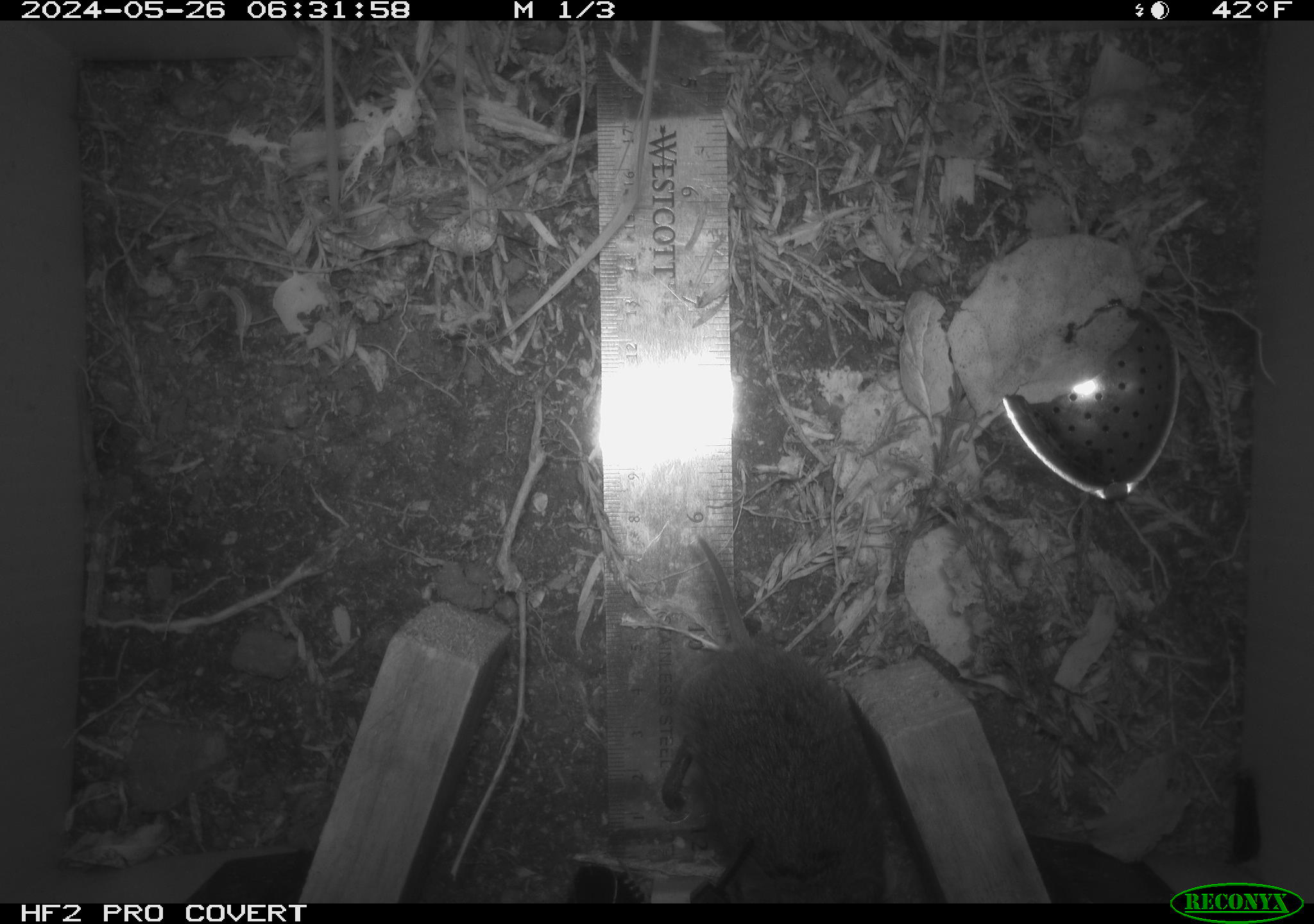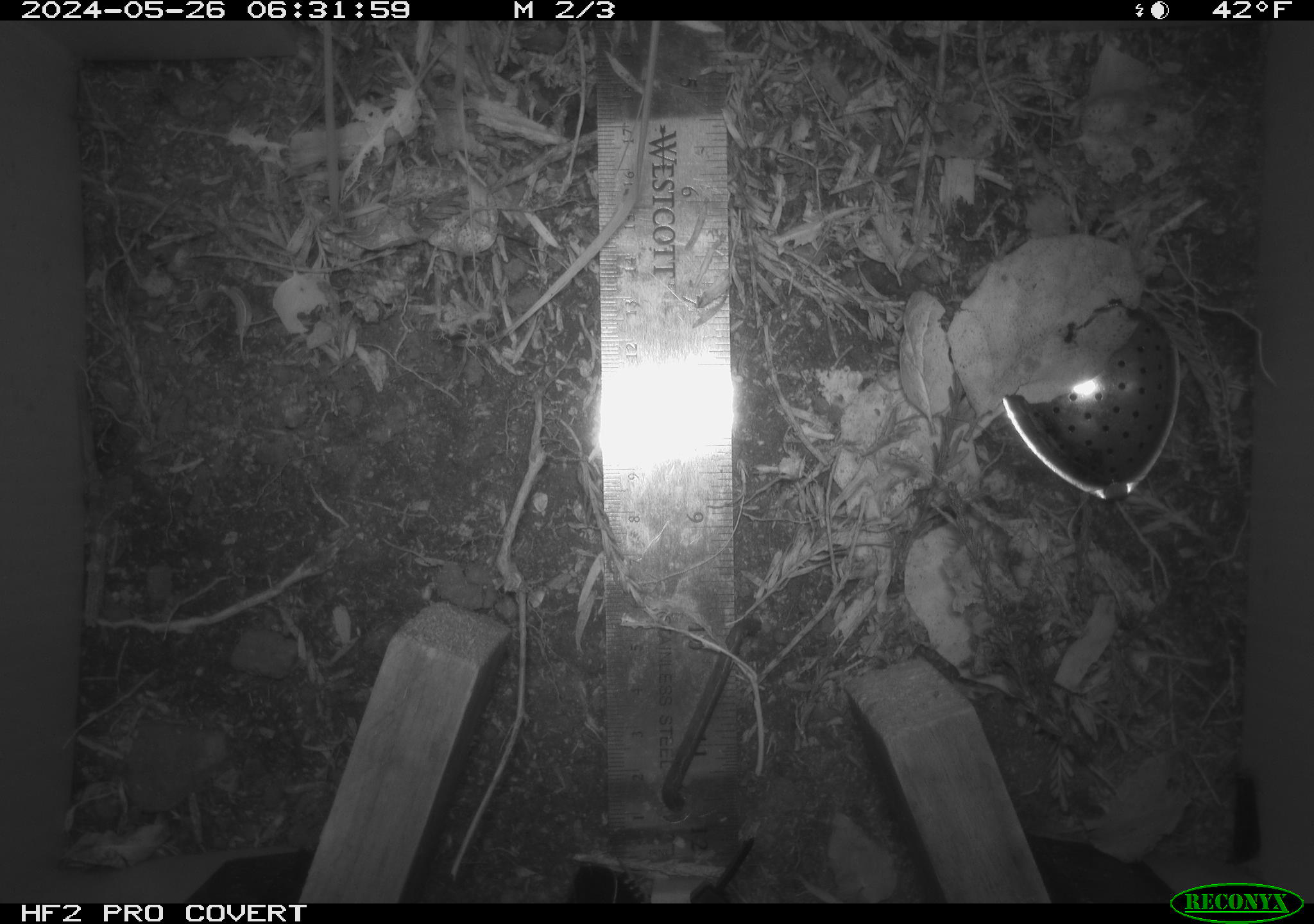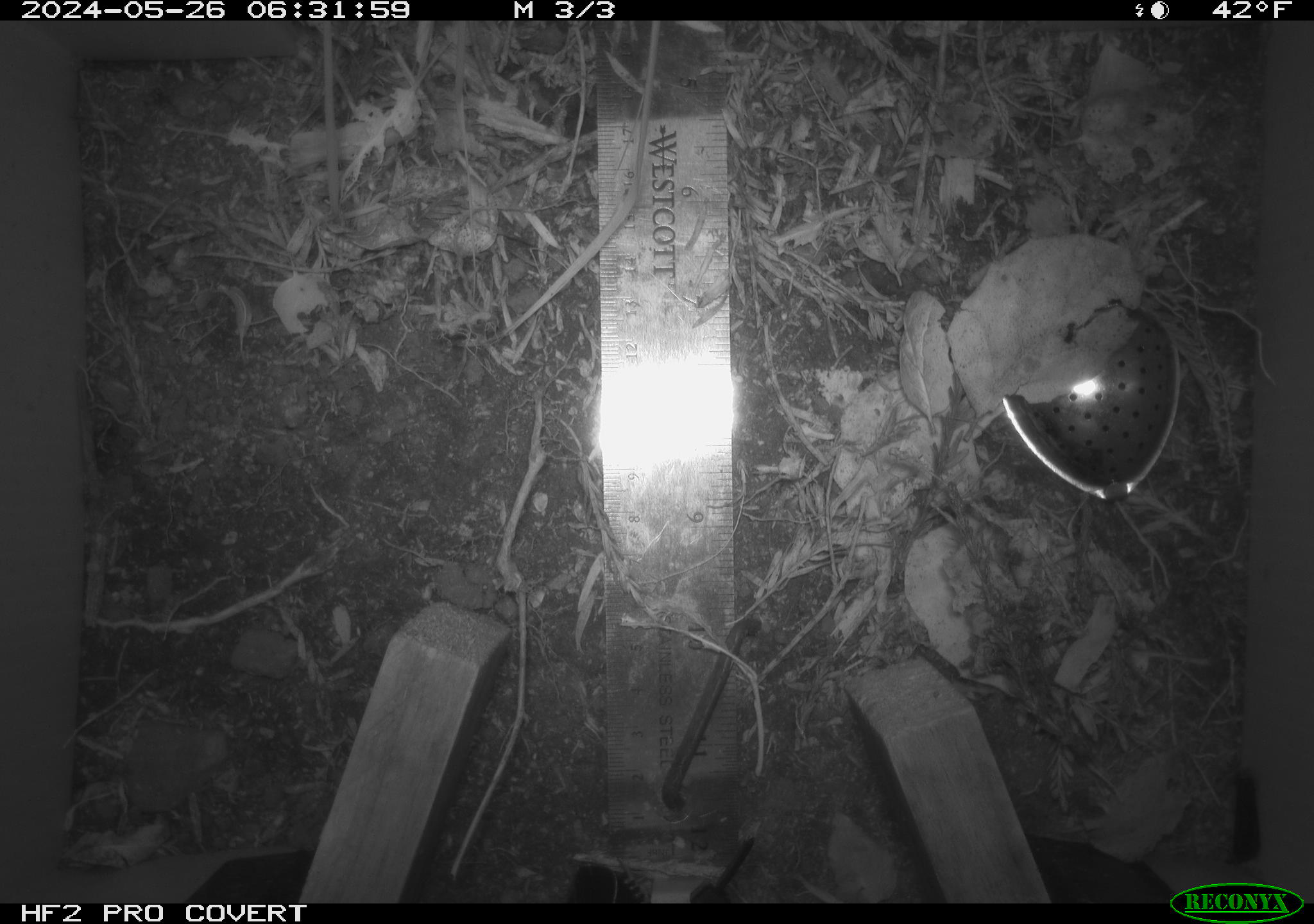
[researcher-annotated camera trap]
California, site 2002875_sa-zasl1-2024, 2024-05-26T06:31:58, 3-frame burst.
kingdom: Animalia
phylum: Chordata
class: Mammalia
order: Rodentia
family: Cricetidae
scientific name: Arvicolinae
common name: voles, lemmings, and muskrats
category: arvicolinae subfamily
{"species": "arvicolinae subfamily (voles, lemmings, and muskrats) (Arvicolinae)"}